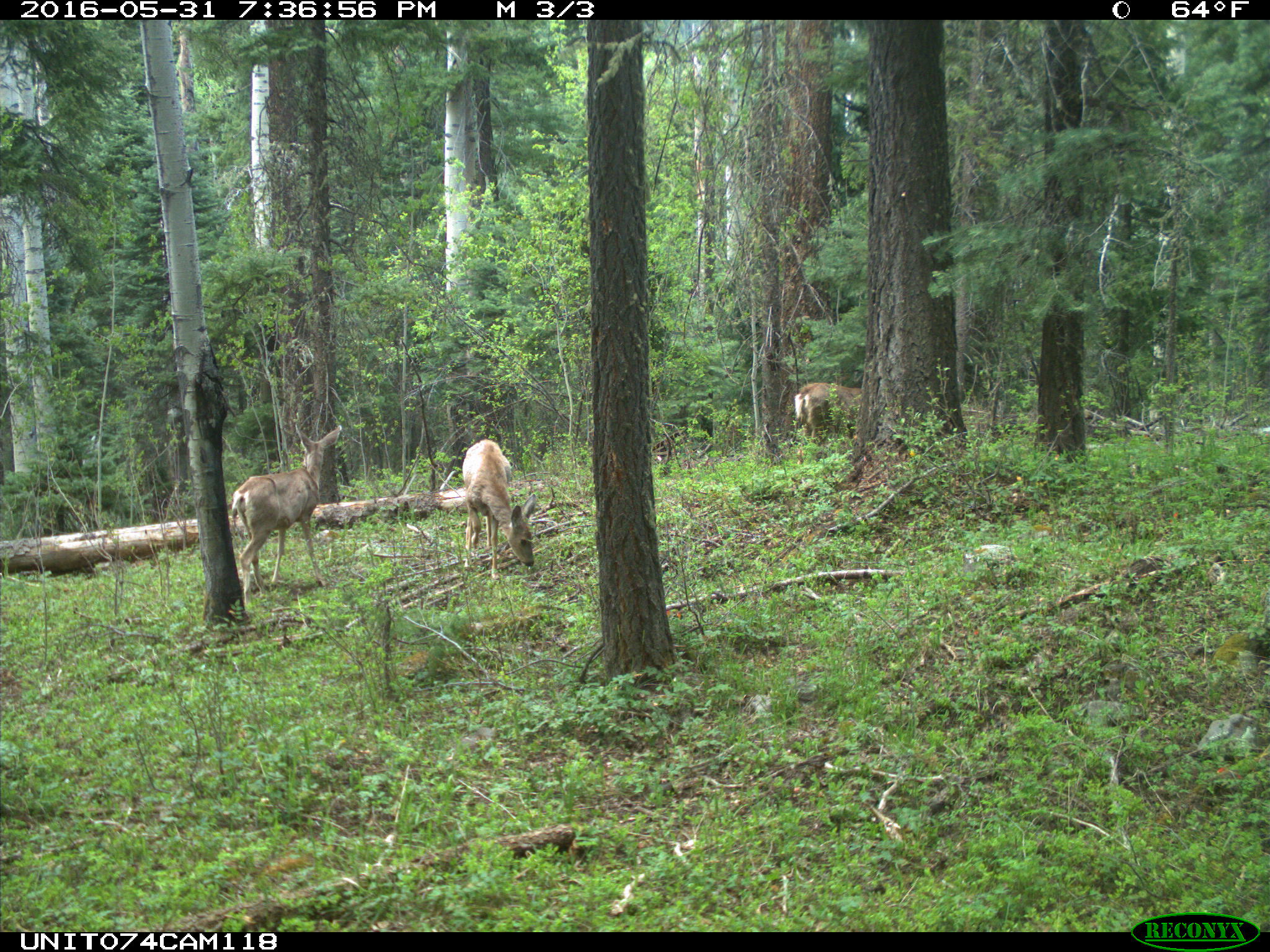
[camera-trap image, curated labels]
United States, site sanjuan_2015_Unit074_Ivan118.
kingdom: Animalia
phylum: Chordata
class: Mammalia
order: Artiodactyla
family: Cervidae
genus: Odocoileus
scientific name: Odocoileus hemionus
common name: mule deer